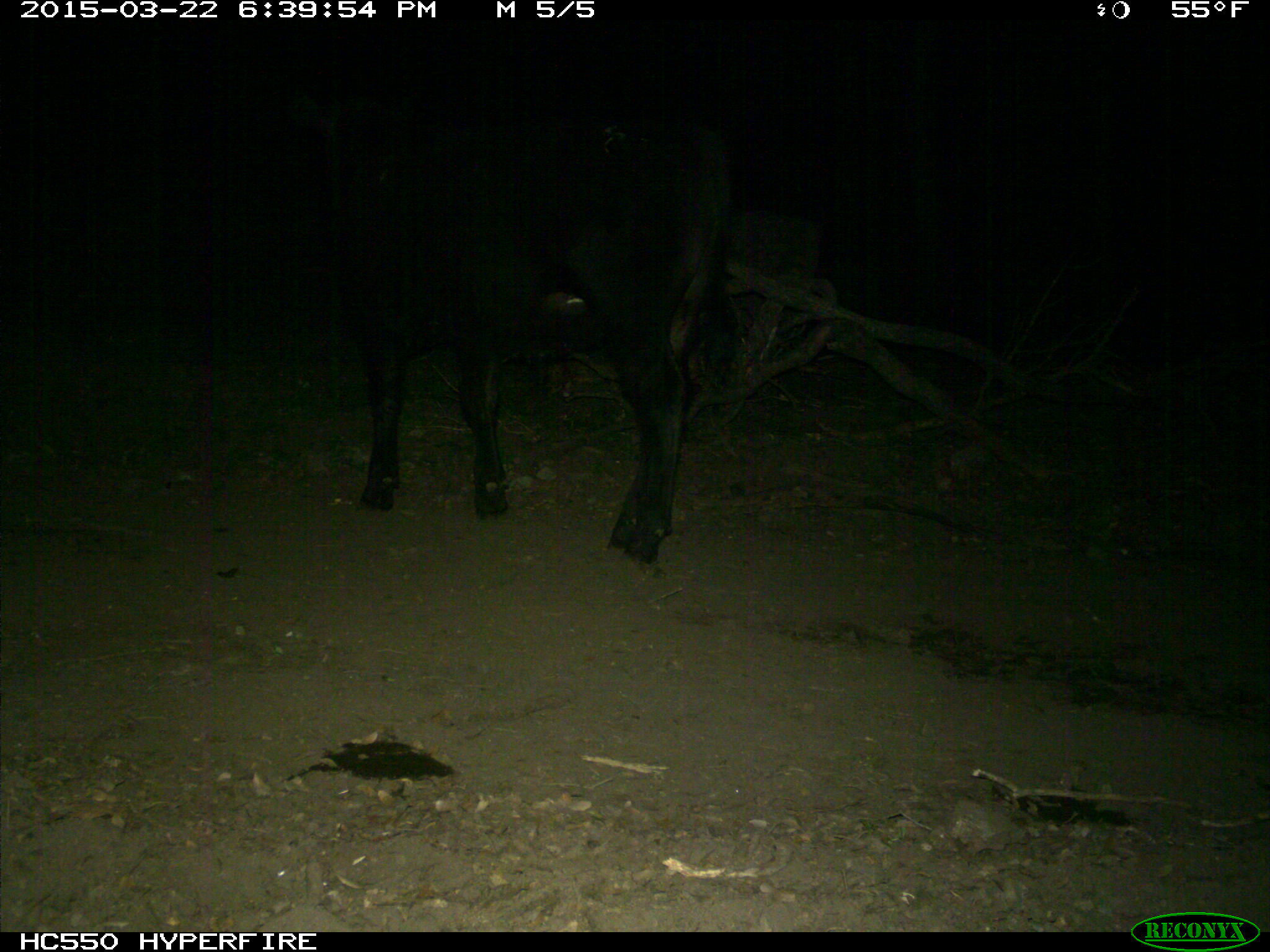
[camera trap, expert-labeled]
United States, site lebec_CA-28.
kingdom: Animalia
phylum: Chordata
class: Mammalia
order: Artiodactyla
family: Bovidae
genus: Bos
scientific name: Bos taurus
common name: domestic cow